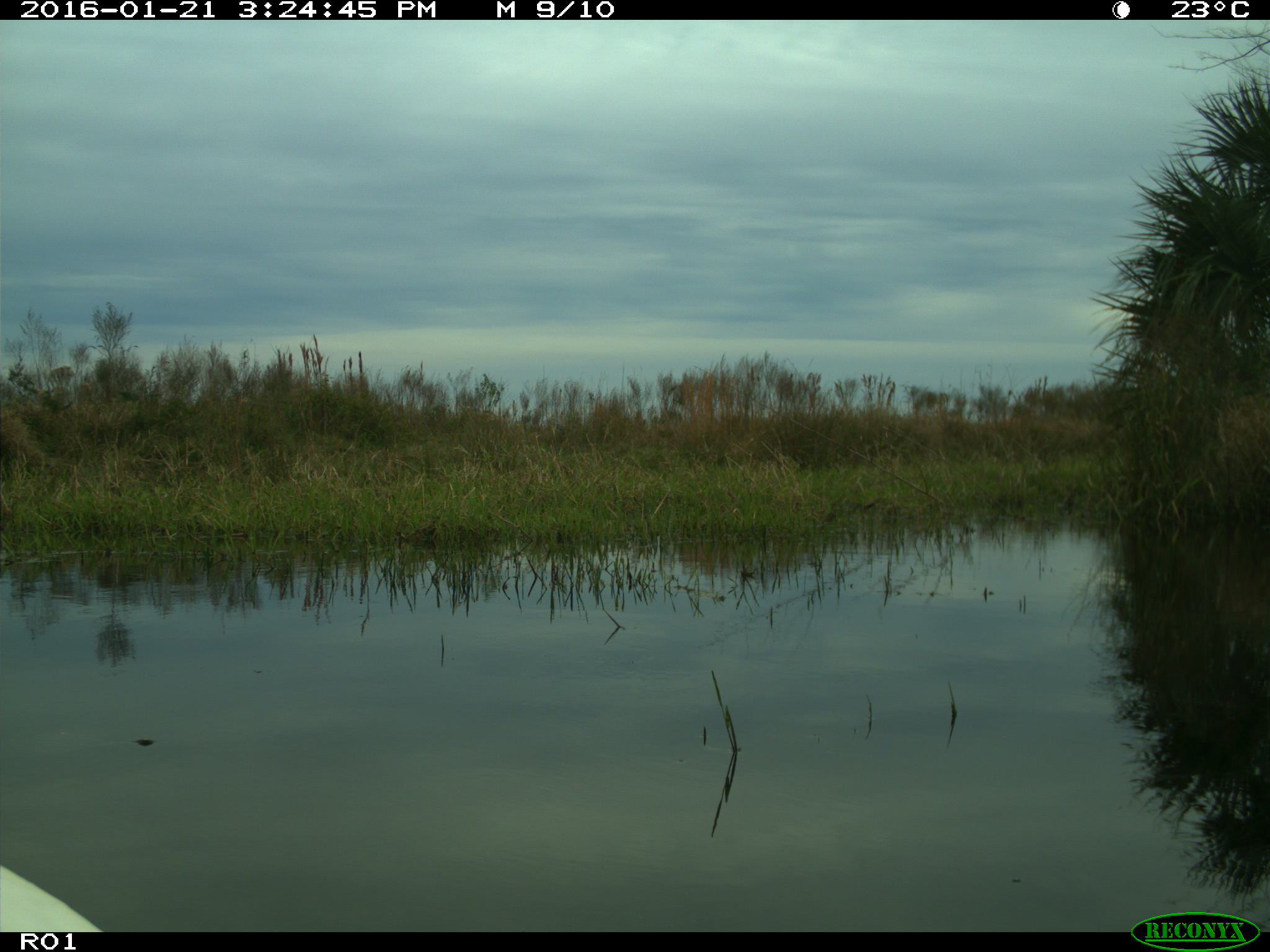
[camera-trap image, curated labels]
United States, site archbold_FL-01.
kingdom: Animalia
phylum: Chordata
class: Aves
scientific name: Aves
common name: birds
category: unidentified bird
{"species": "unidentified bird (birds) (Aves)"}